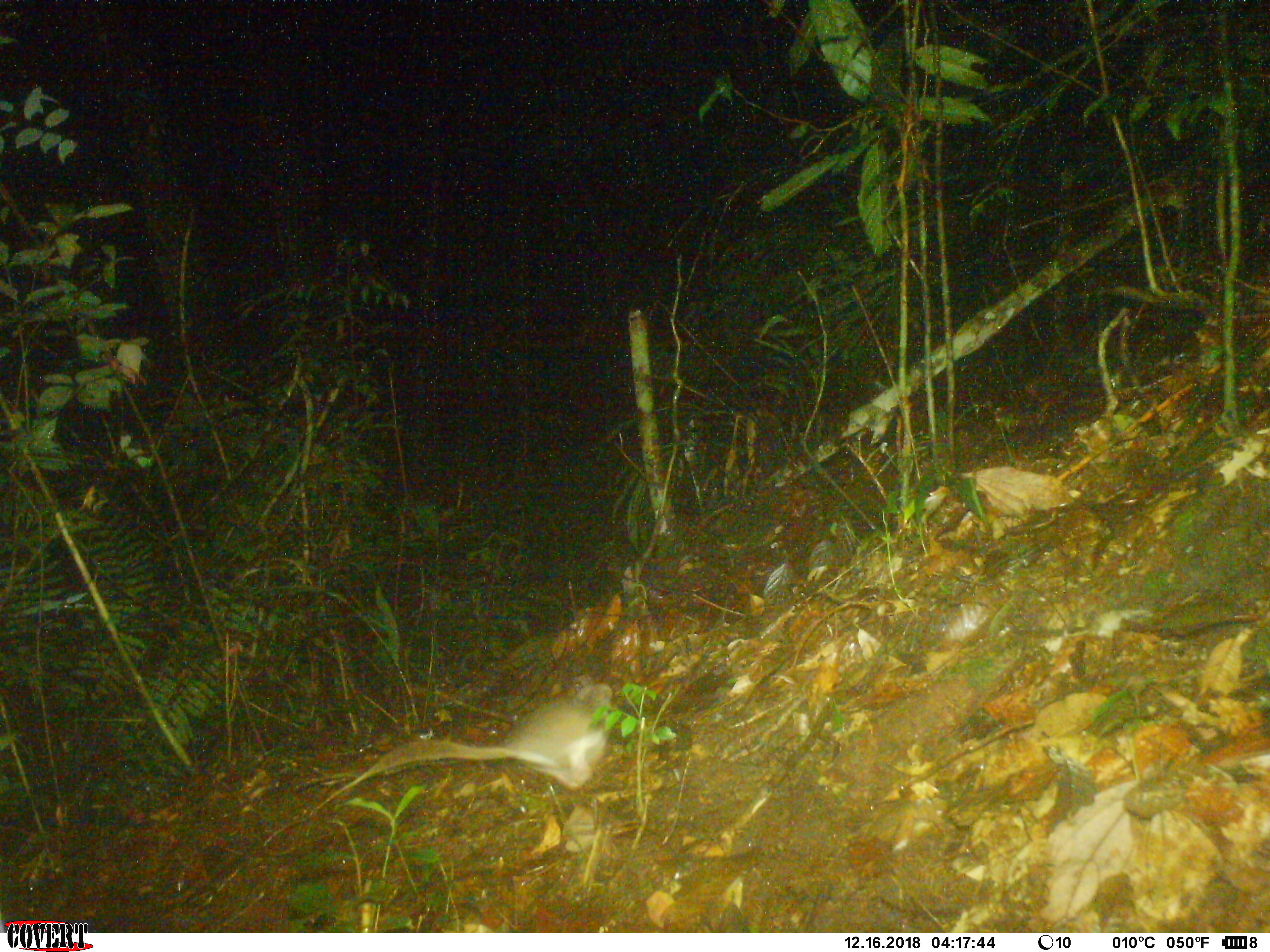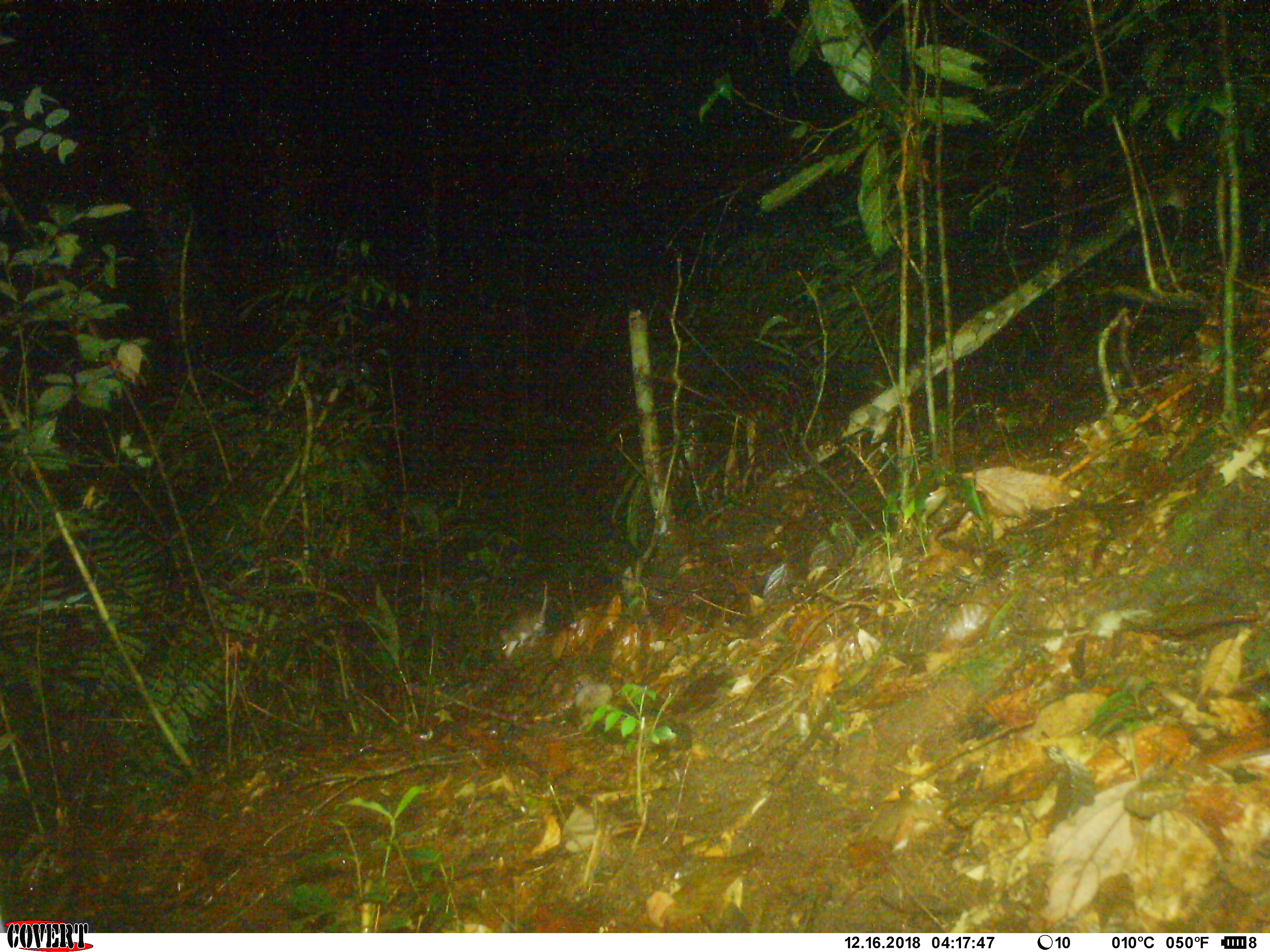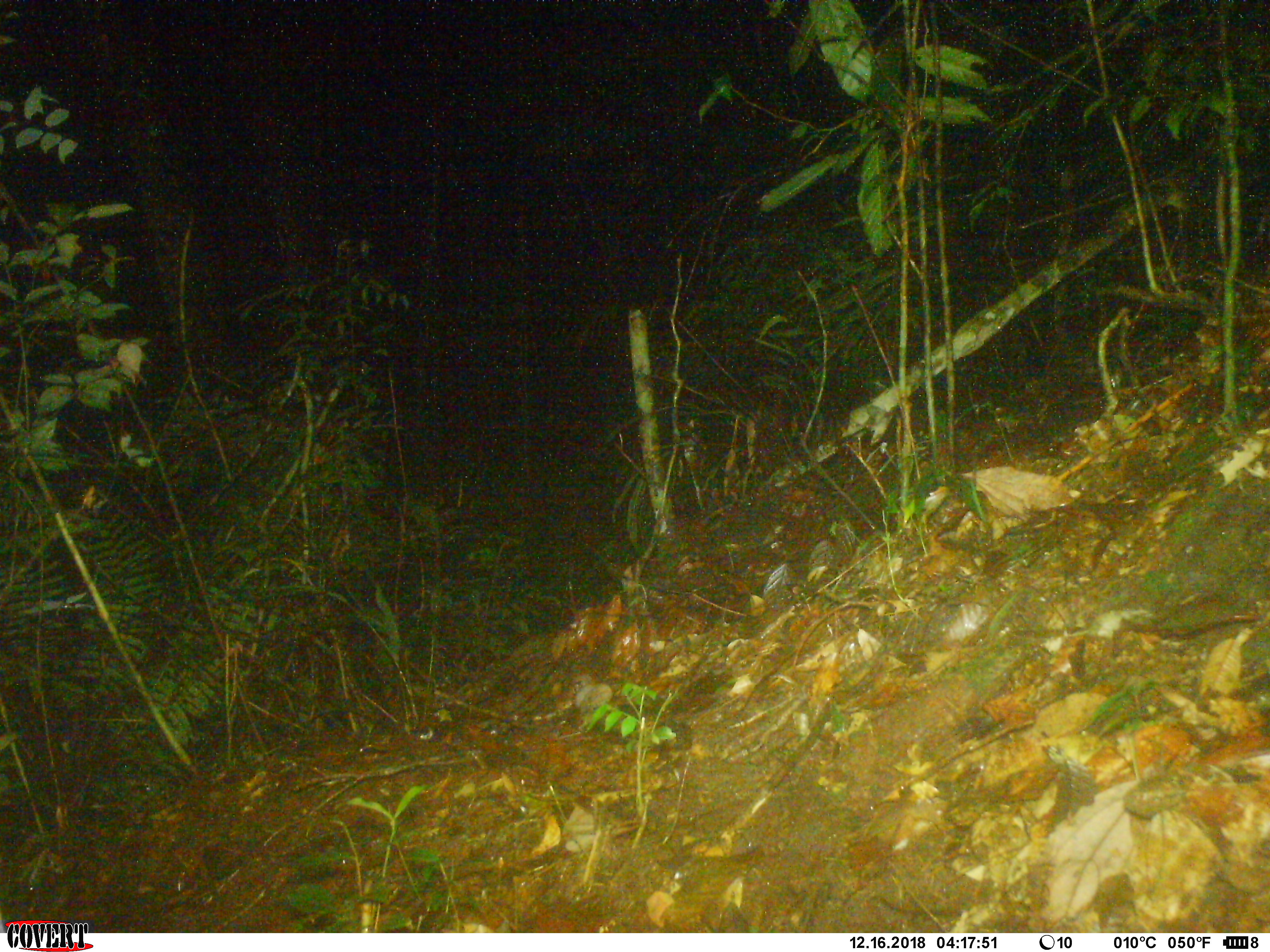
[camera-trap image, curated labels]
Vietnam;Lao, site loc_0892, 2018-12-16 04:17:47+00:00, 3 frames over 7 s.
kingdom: Animalia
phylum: Chordata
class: Mammalia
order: Rodentia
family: Muridae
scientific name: Muridae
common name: old-world mice and rats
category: unidentified murid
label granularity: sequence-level